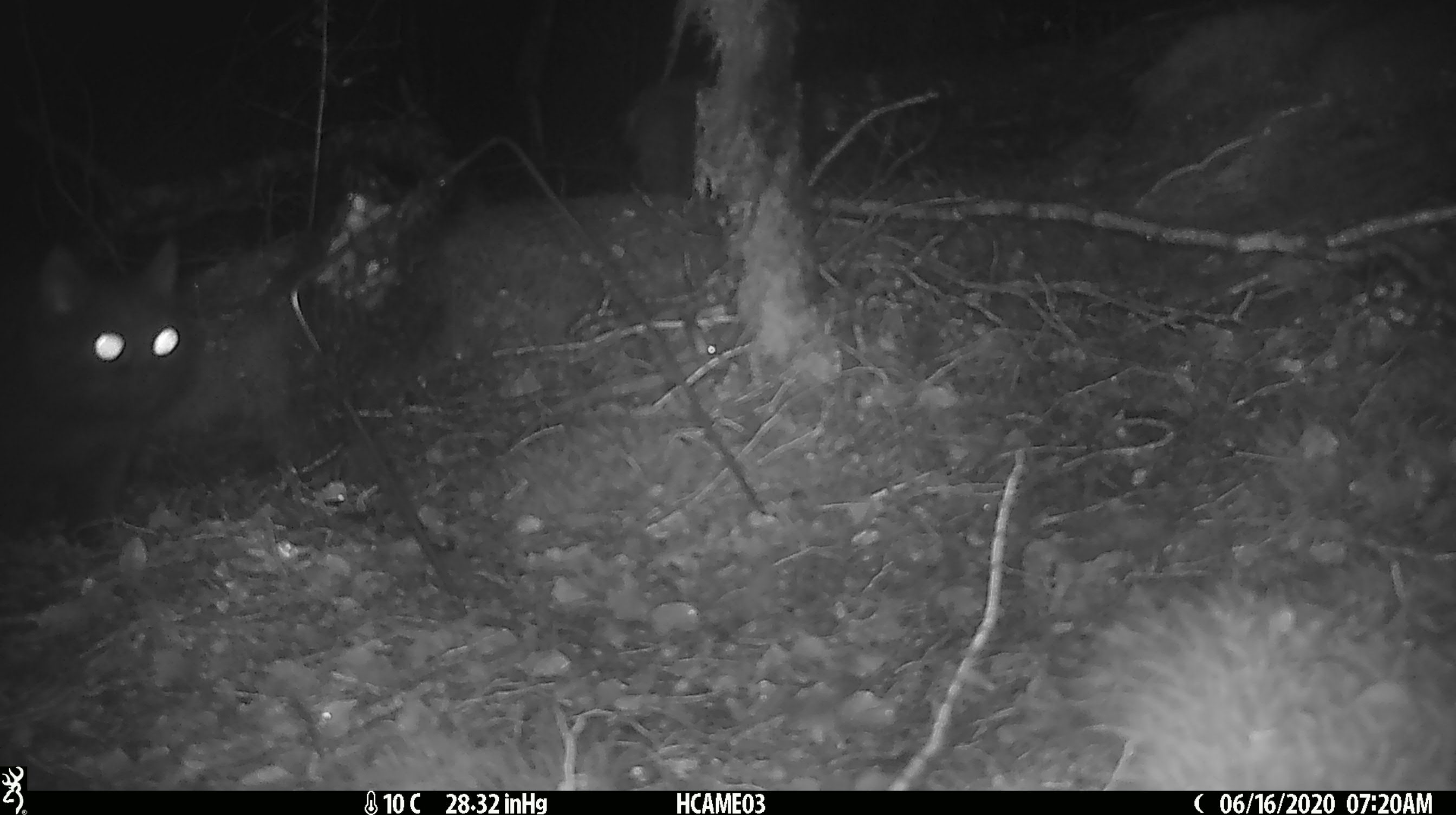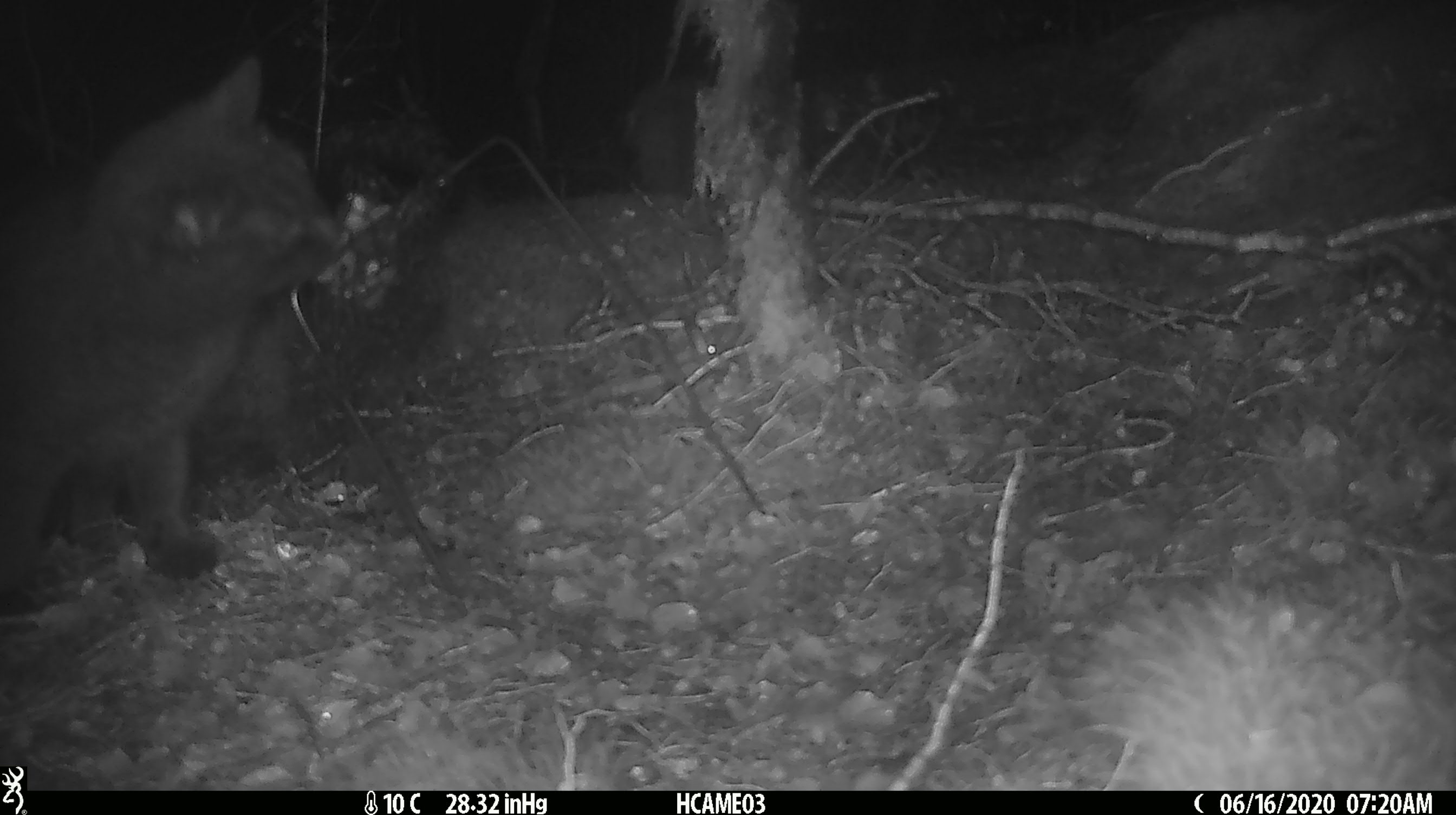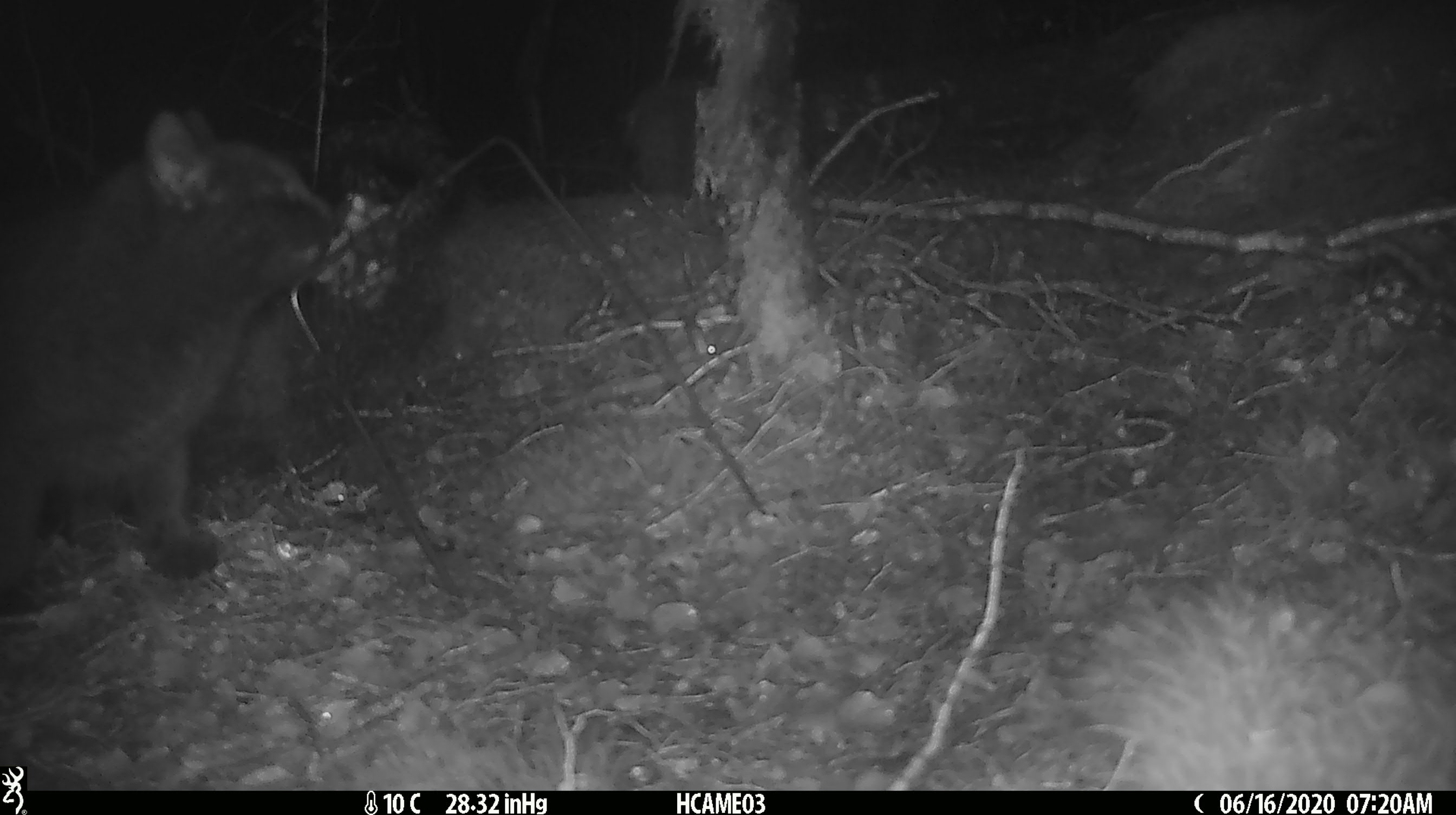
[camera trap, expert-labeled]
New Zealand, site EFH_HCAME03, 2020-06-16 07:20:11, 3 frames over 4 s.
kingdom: Animalia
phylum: Chordata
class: Mammalia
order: Carnivora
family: Felidae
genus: Felis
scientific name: Felis catus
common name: domestic cat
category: cat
Cat (domestic cat) (Felis catus).